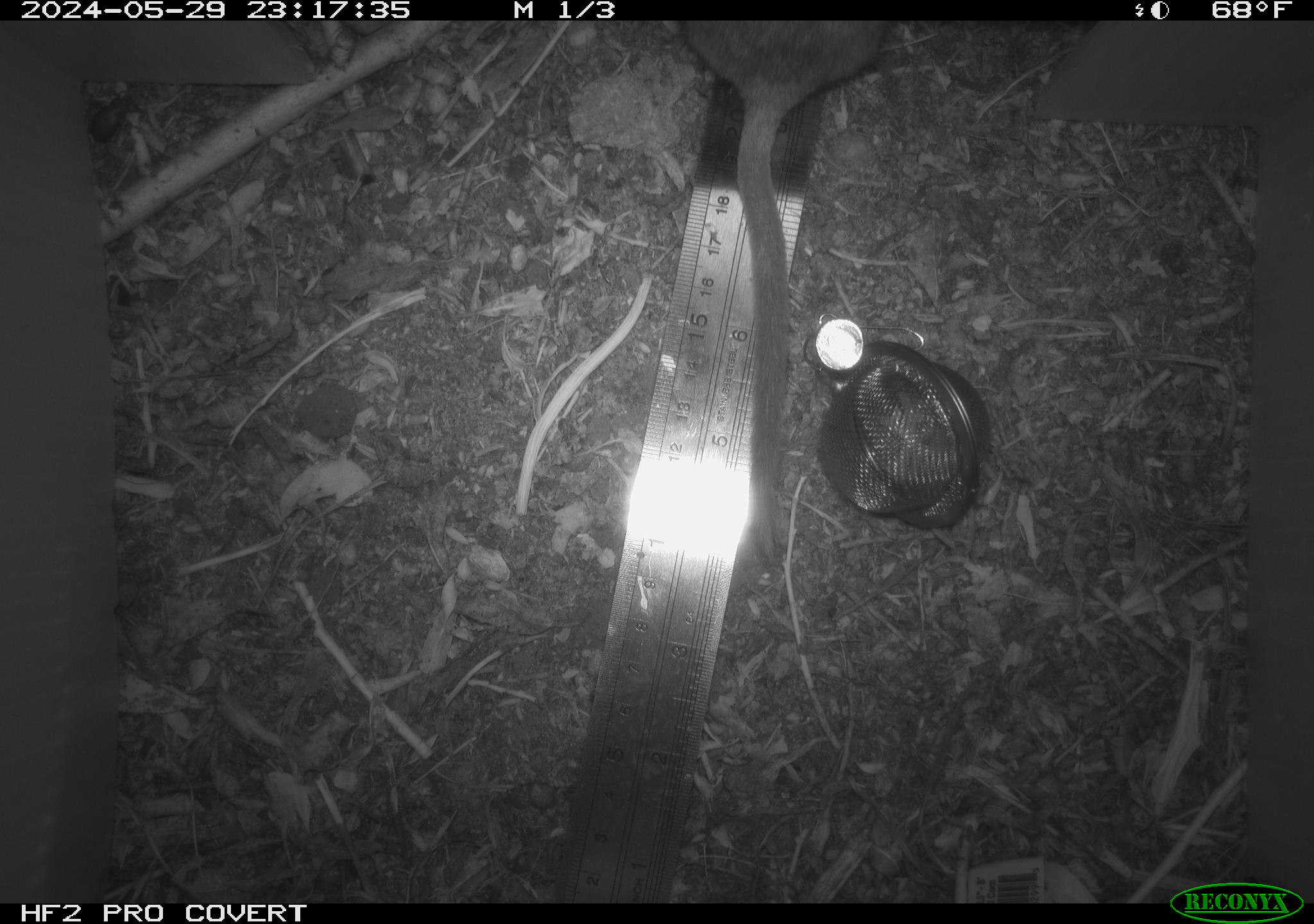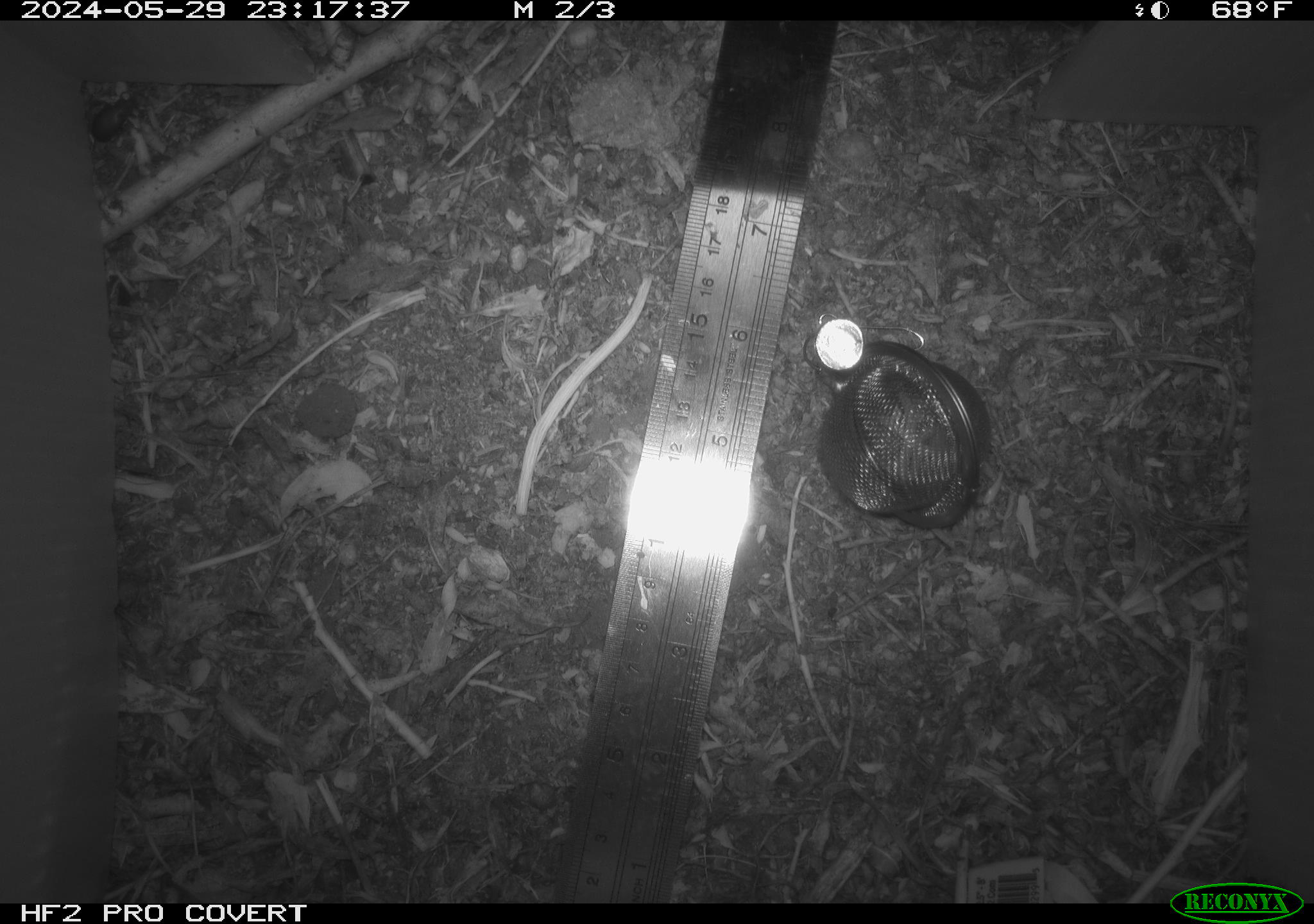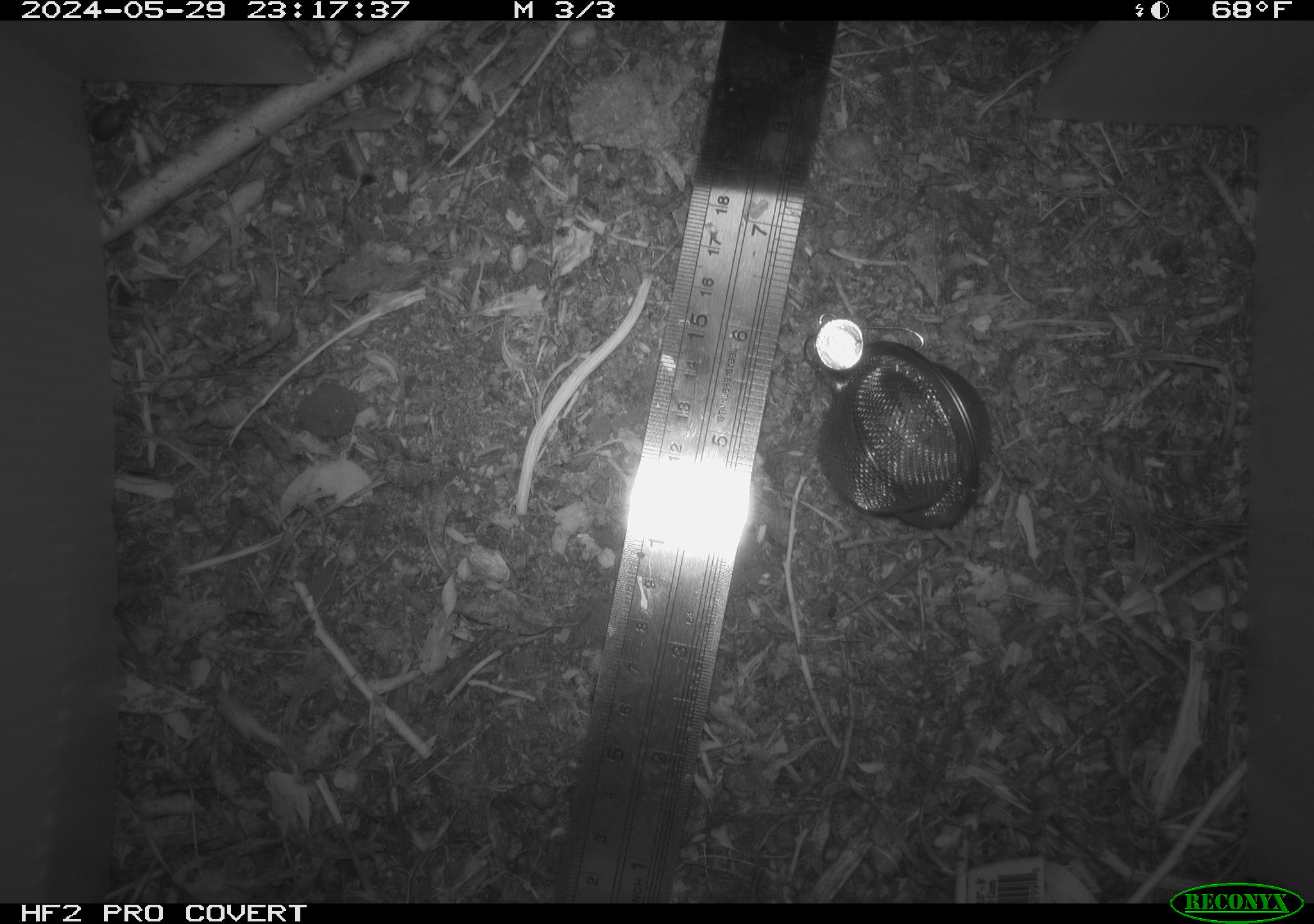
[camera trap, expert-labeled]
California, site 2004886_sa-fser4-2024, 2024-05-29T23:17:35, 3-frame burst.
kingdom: Animalia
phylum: Chordata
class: Mammalia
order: Rodentia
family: Sciuridae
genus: Neotamias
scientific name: Neotamias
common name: western chipmunks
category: neotamias species